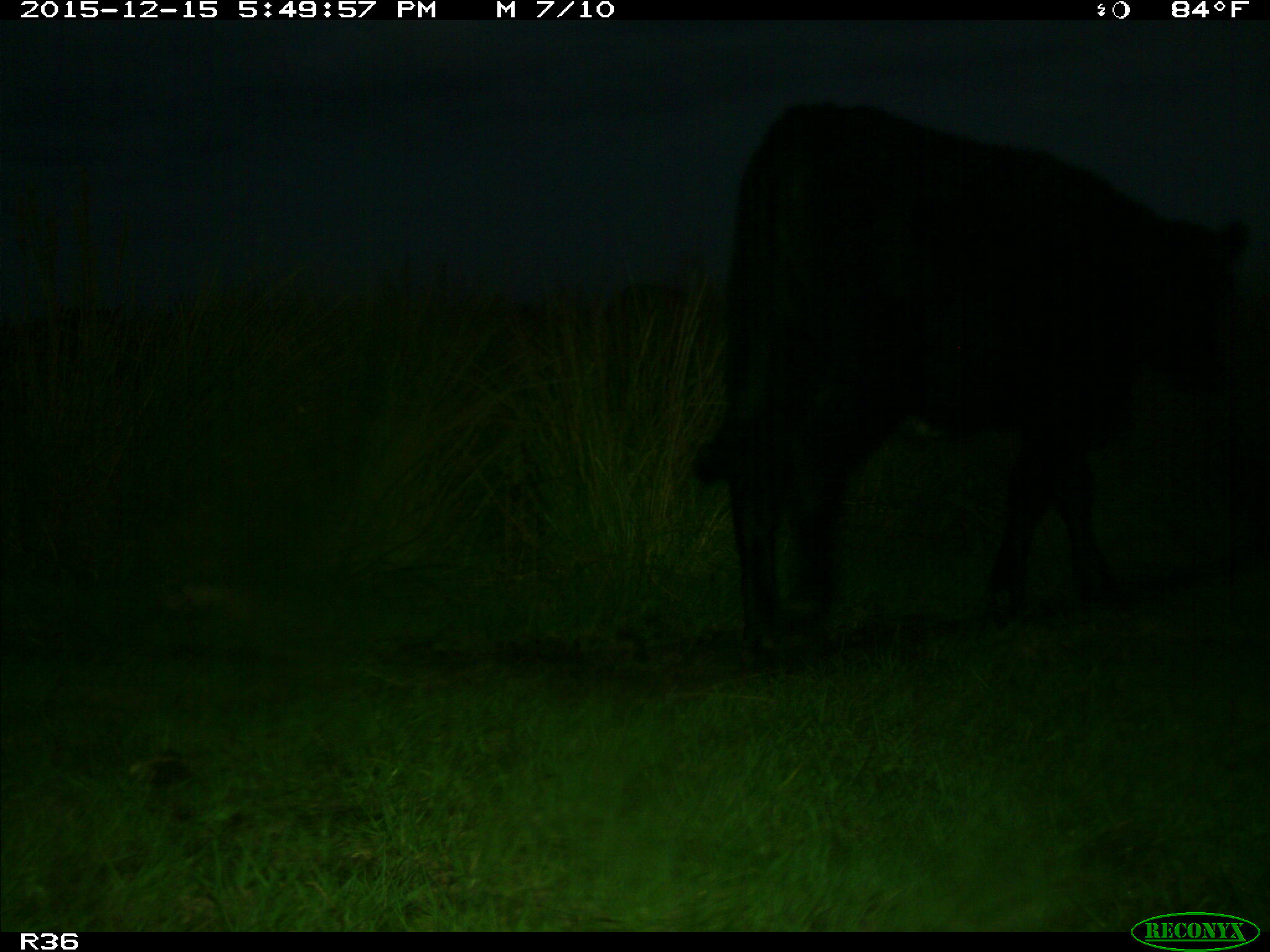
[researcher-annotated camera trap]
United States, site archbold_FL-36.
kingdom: Animalia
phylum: Chordata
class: Mammalia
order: Artiodactyla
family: Bovidae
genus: Bos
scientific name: Bos taurus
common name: domestic cow